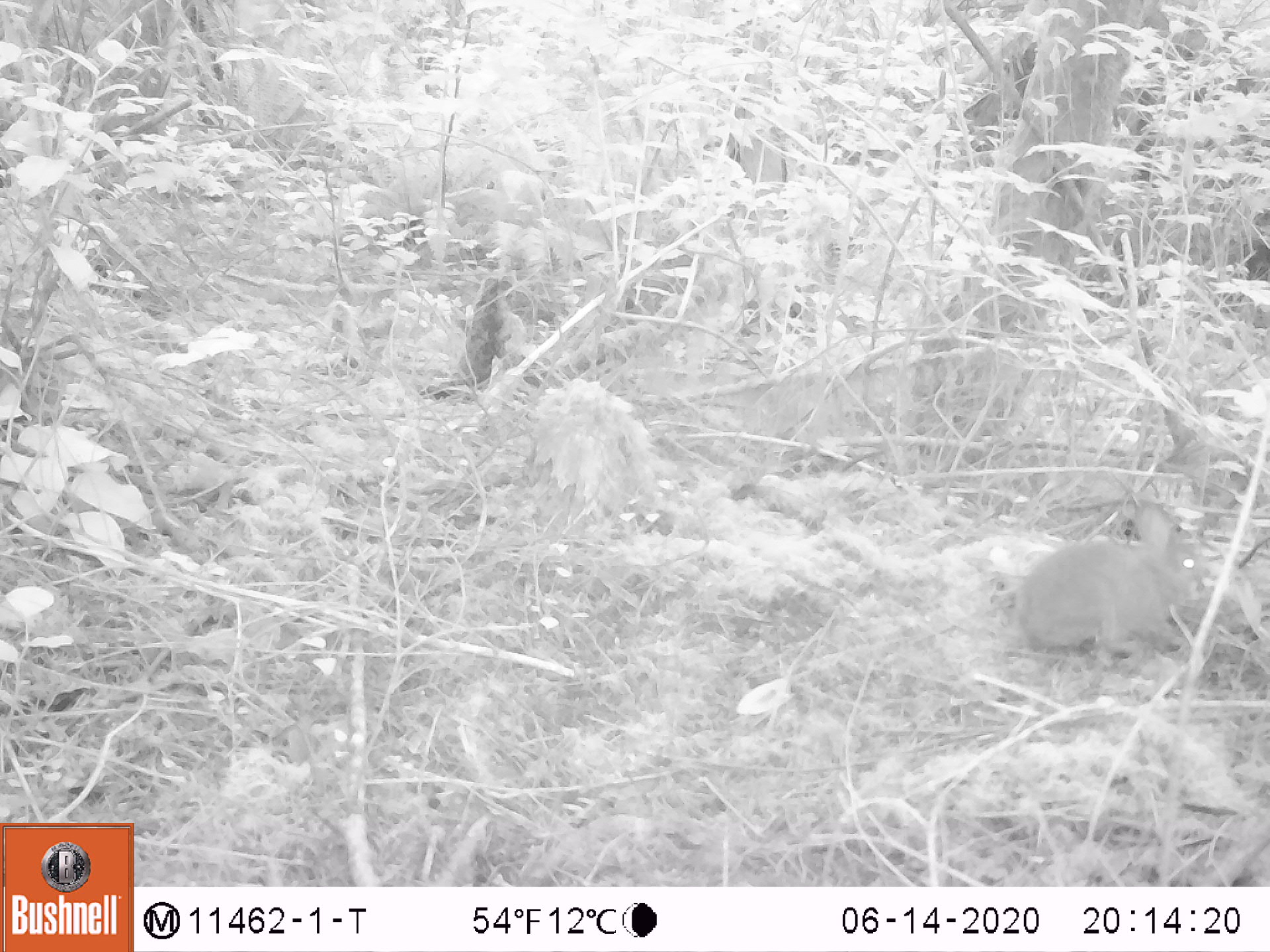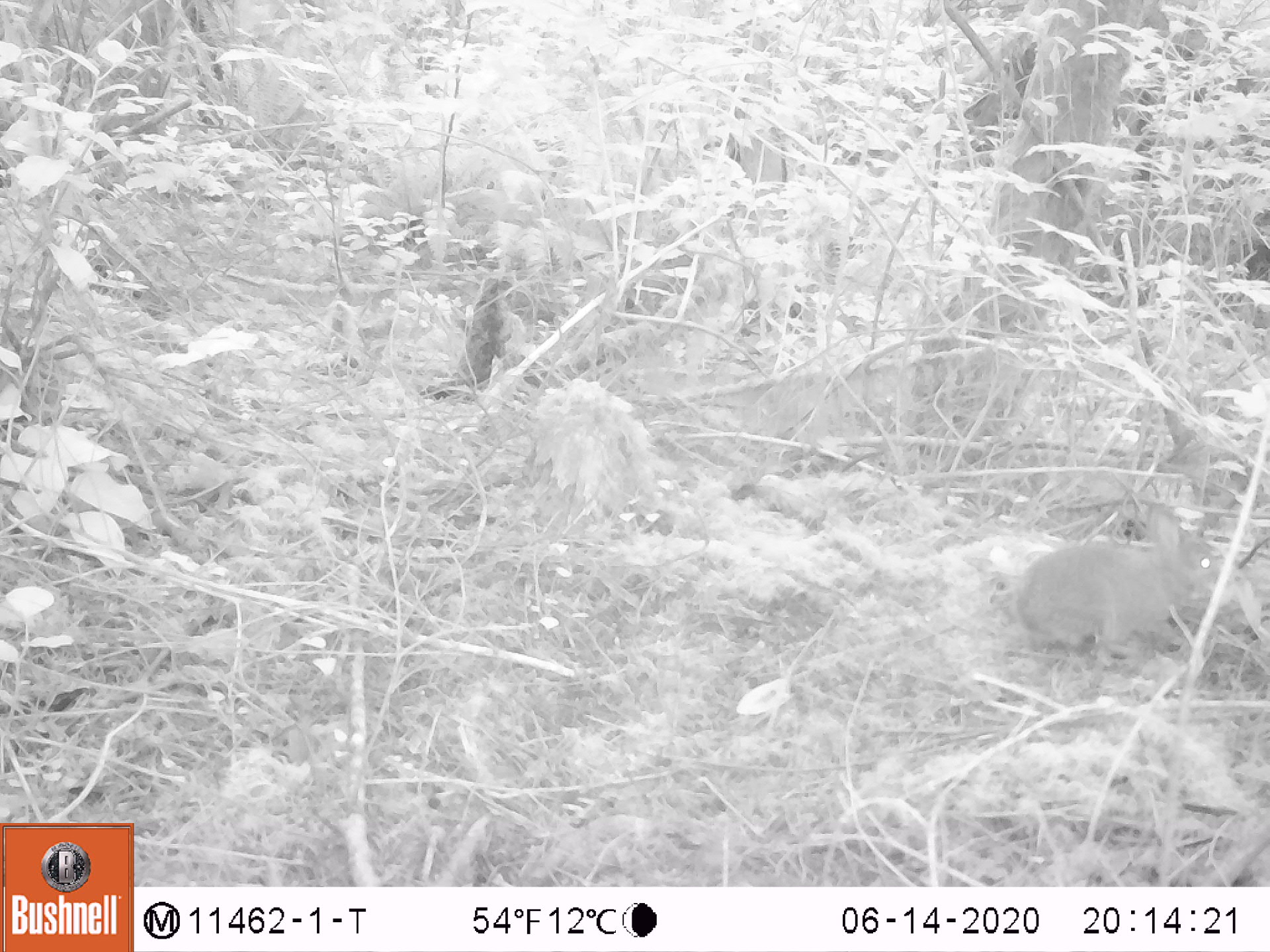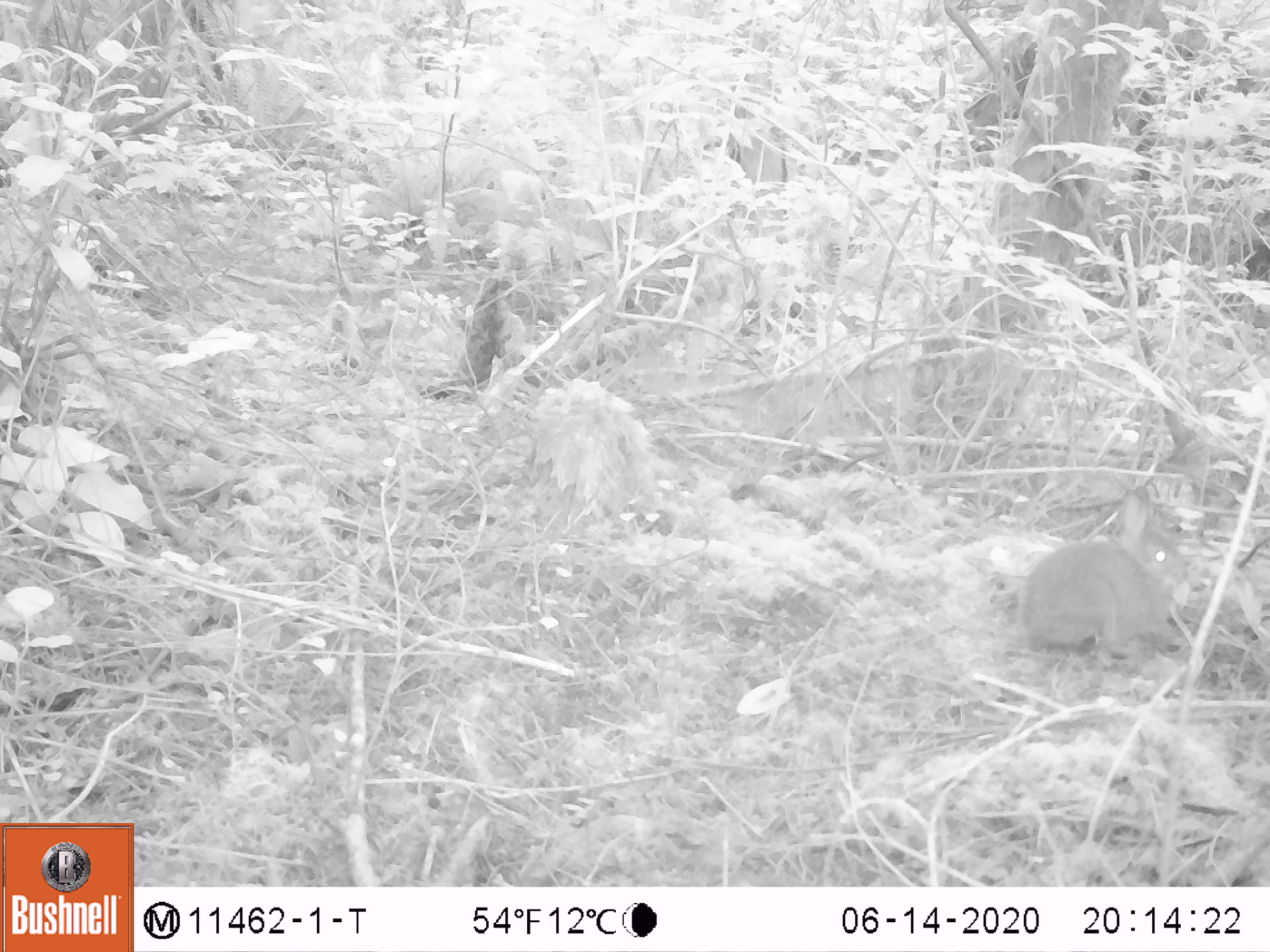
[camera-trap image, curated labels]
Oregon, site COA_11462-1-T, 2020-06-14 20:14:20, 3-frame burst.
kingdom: Animalia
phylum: Chordata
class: Mammalia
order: Lagomorpha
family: Leporidae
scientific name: Leporidae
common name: hares and rabbits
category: leporidae family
Leporidae family (hares and rabbits) (Leporidae).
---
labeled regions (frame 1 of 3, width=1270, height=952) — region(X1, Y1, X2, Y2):
leporidae family: region(1016, 495, 1211, 673)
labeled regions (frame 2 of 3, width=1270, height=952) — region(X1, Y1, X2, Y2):
leporidae family: region(1020, 494, 1220, 670)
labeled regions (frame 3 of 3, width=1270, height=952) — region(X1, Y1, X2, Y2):
leporidae family: region(1021, 487, 1189, 658)